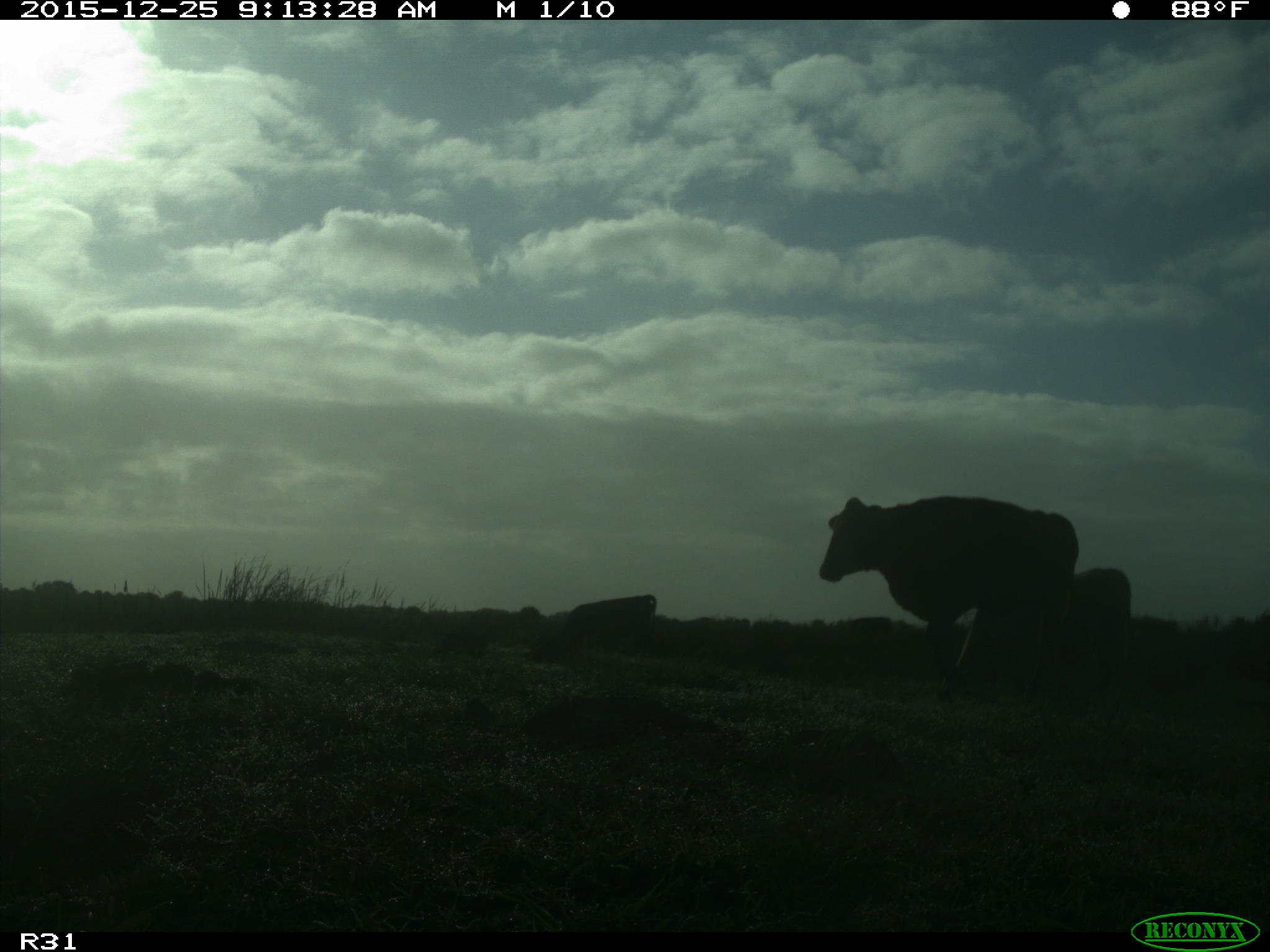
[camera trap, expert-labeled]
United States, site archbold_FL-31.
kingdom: Animalia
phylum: Chordata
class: Mammalia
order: Artiodactyla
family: Bovidae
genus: Bos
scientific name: Bos taurus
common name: domestic cow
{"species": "Bos taurus (domestic cow)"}